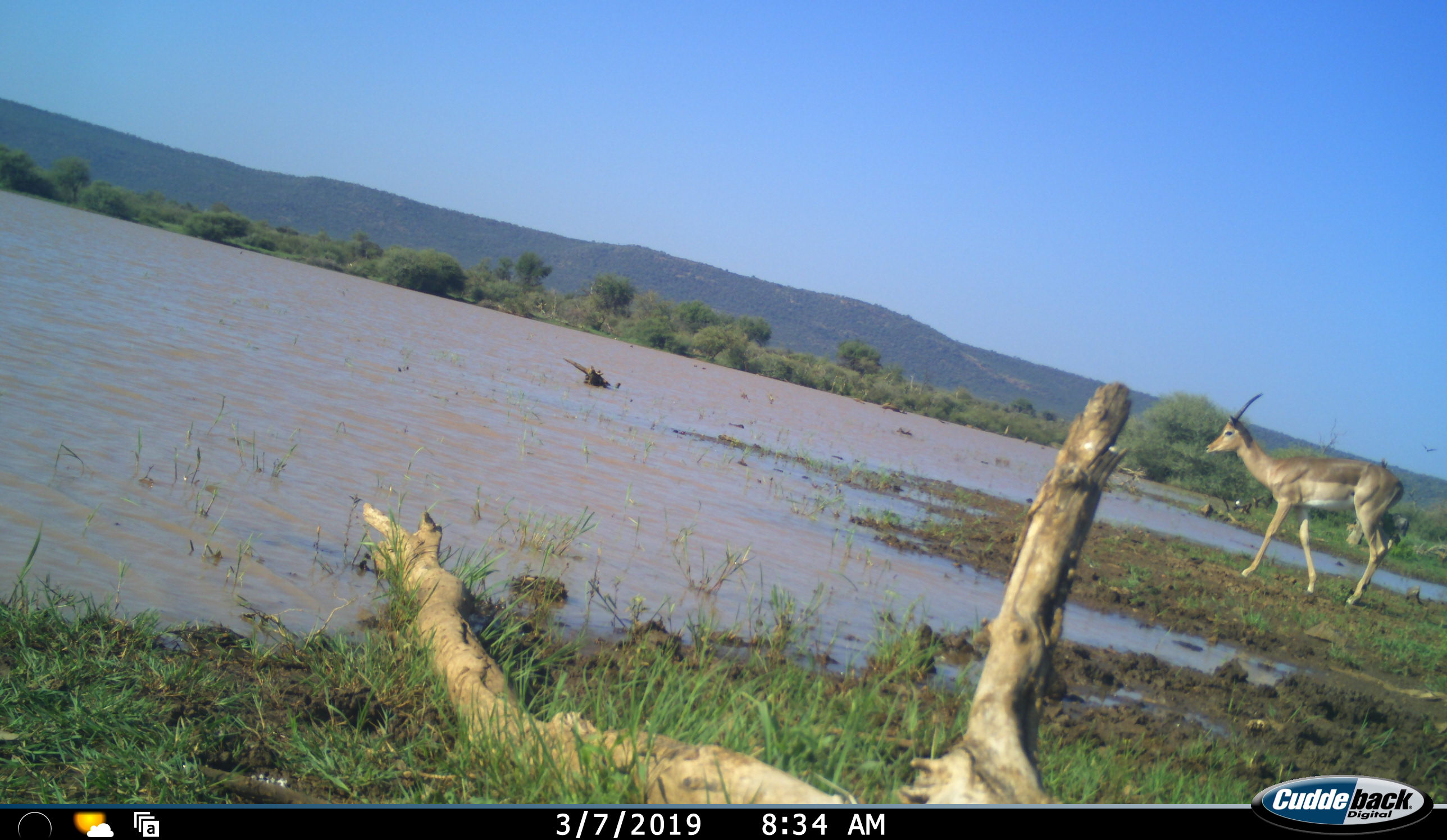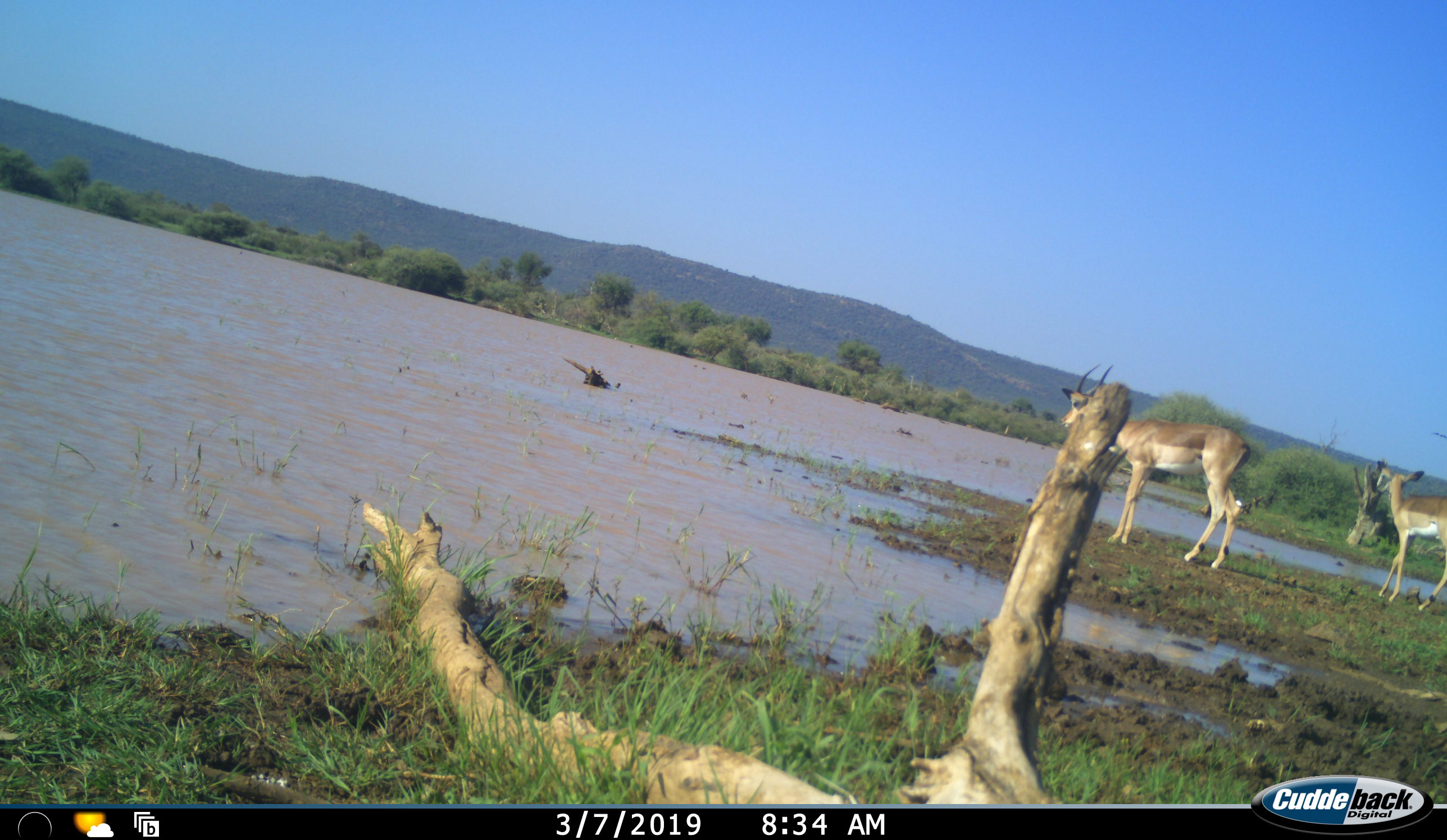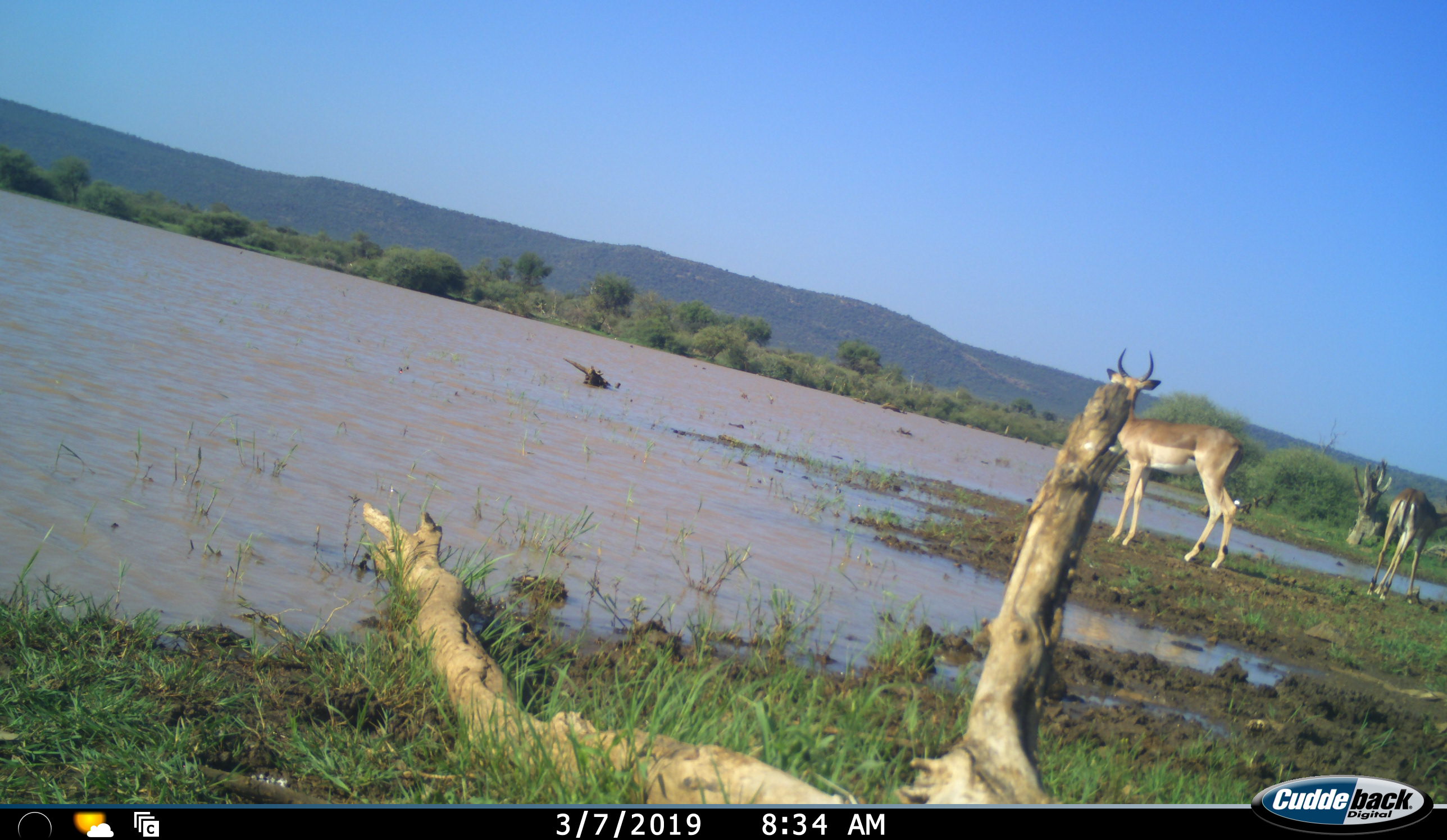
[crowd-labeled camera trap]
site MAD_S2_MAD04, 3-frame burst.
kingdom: Animalia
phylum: Chordata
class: Mammalia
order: Artiodactyla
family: Bovidae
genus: Aepyceros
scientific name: Aepyceros melampus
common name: impala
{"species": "impala (Aepyceros melampus)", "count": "2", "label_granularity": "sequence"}